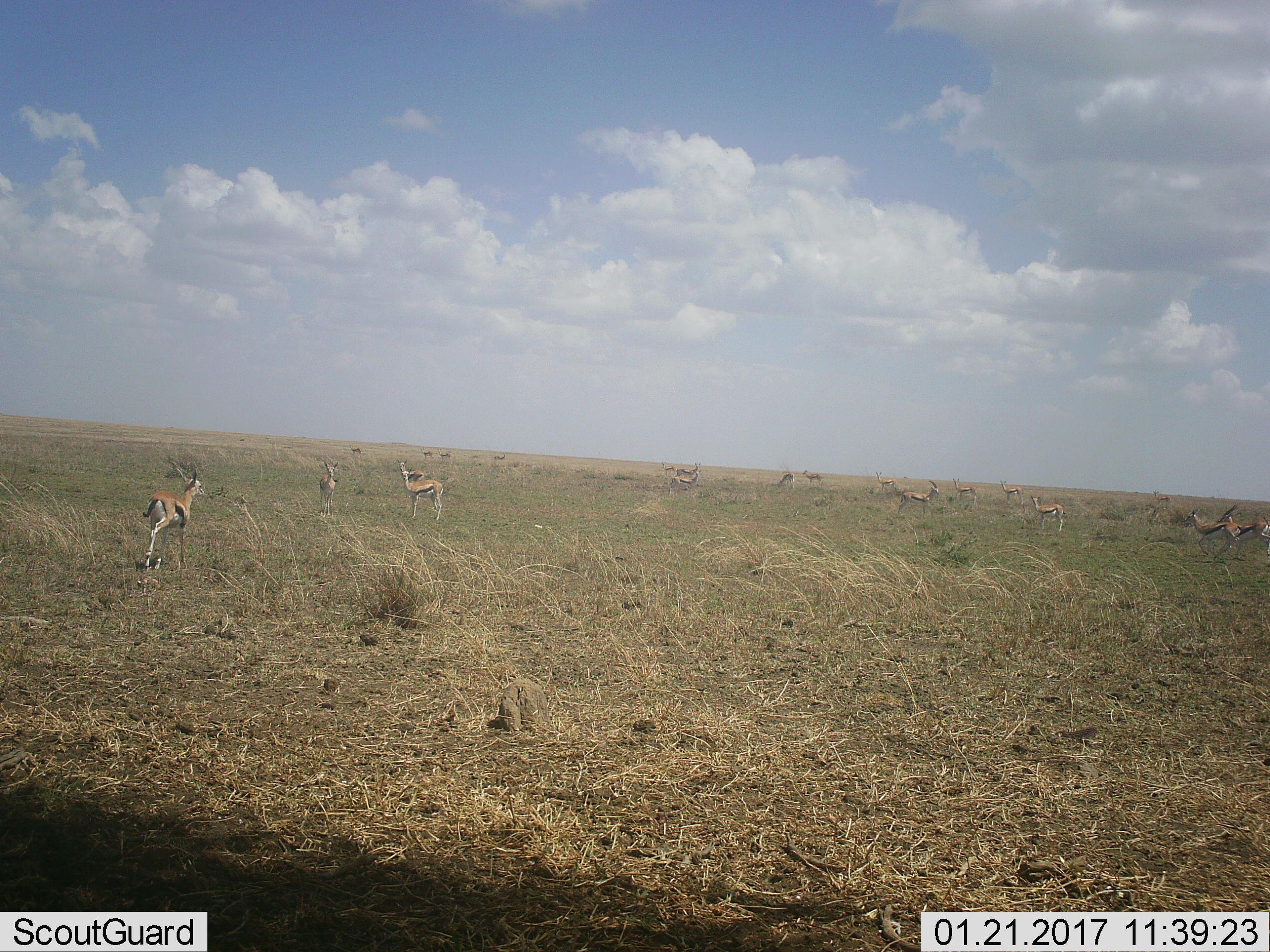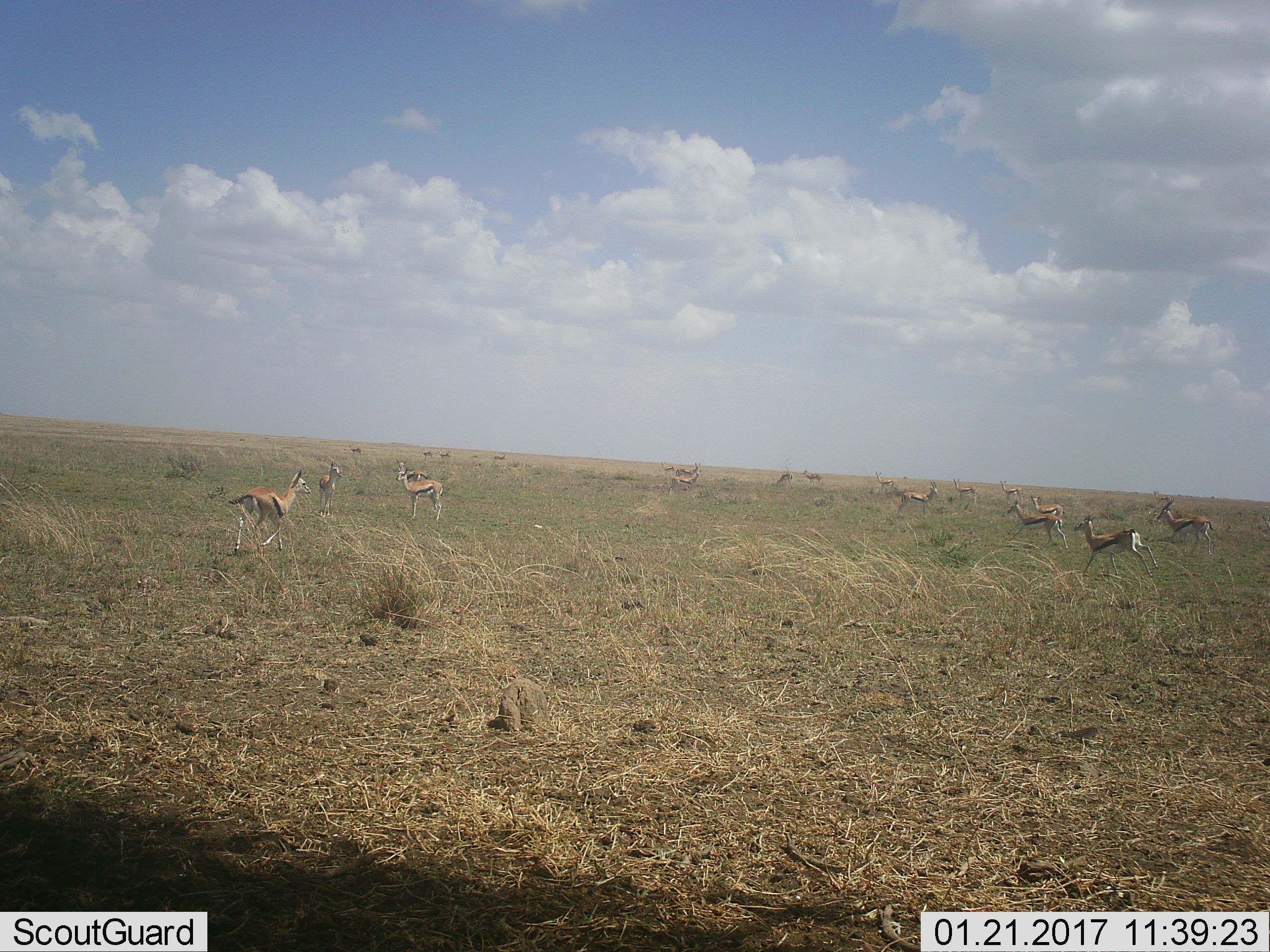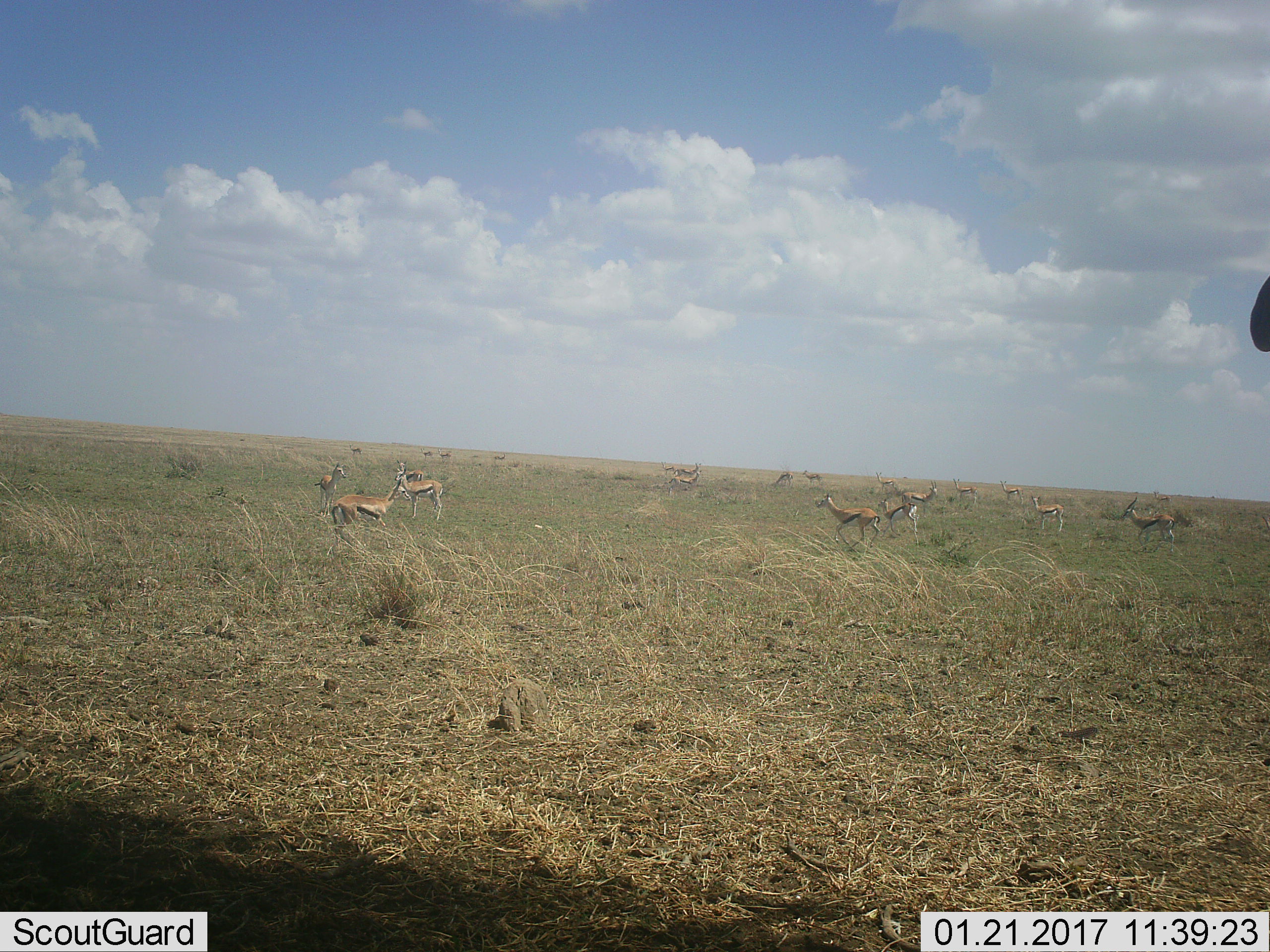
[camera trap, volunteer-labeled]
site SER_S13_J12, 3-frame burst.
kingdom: Animalia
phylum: Chordata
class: Mammalia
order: Artiodactyla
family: Bovidae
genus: Eudorcas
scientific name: Eudorcas thomsonii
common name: thomson's gazelle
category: gazellethomsons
Gazellethomsons (thomson's gazelle) (Eudorcas thomsonii), count 11-50. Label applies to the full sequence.